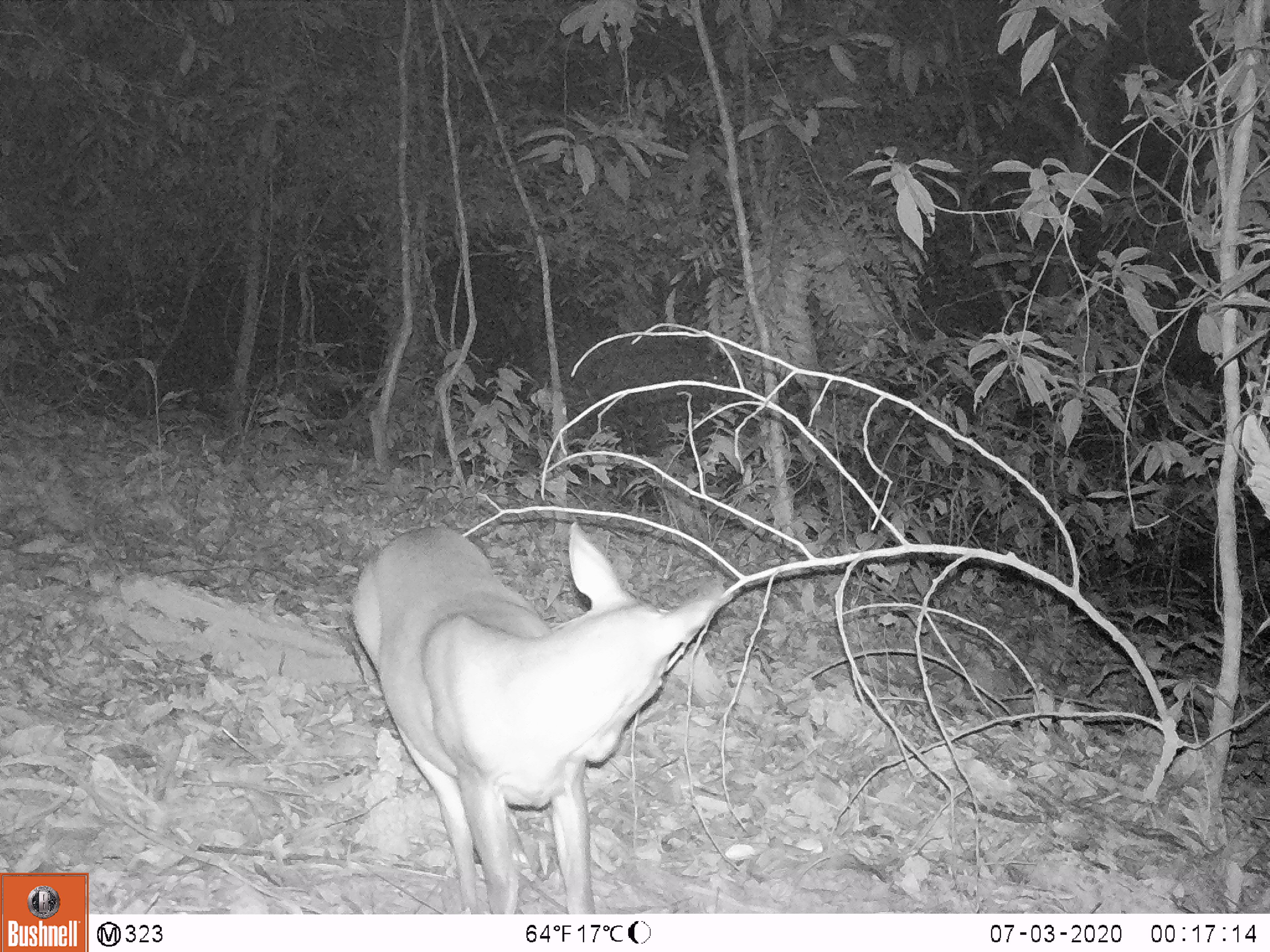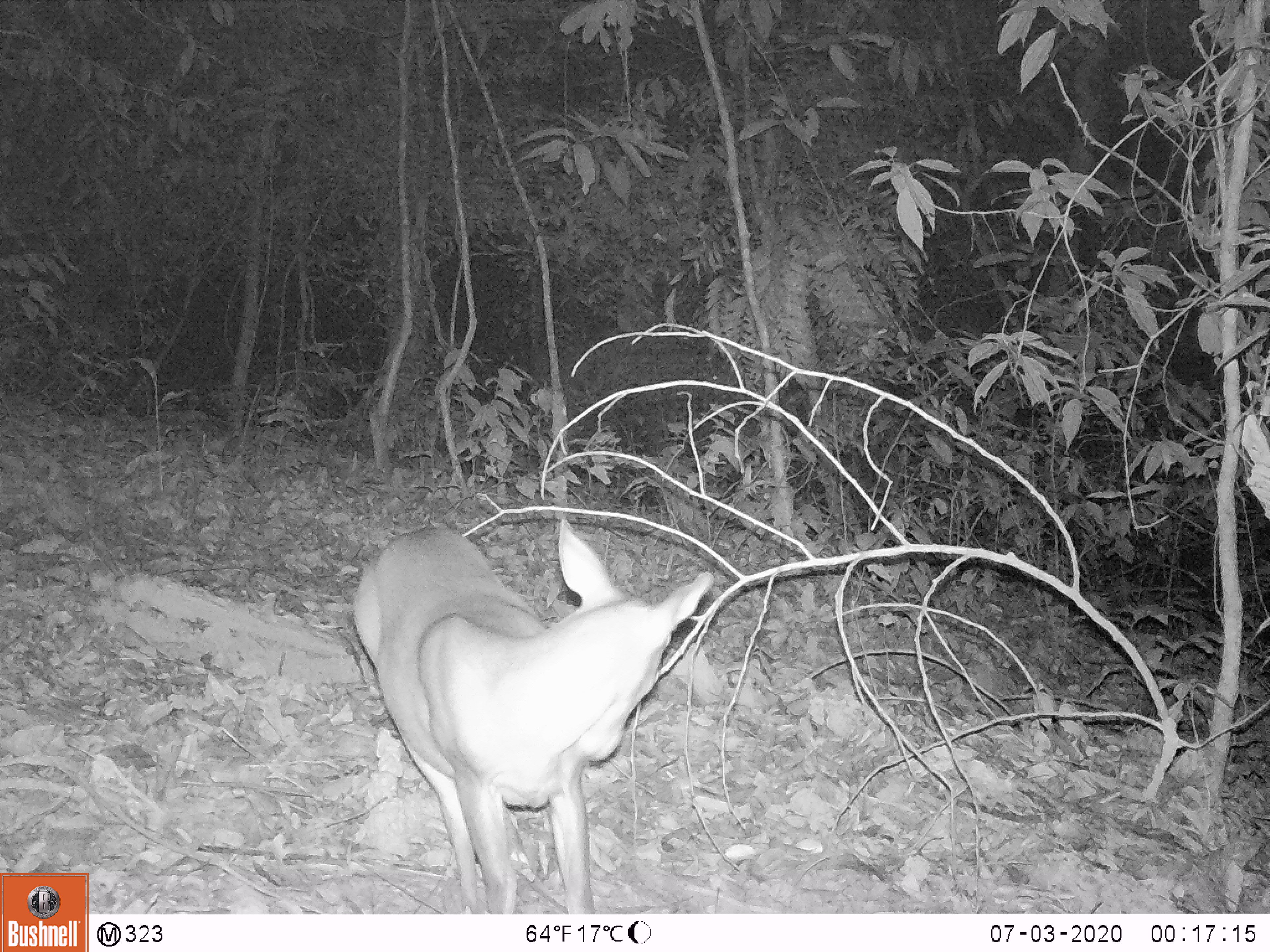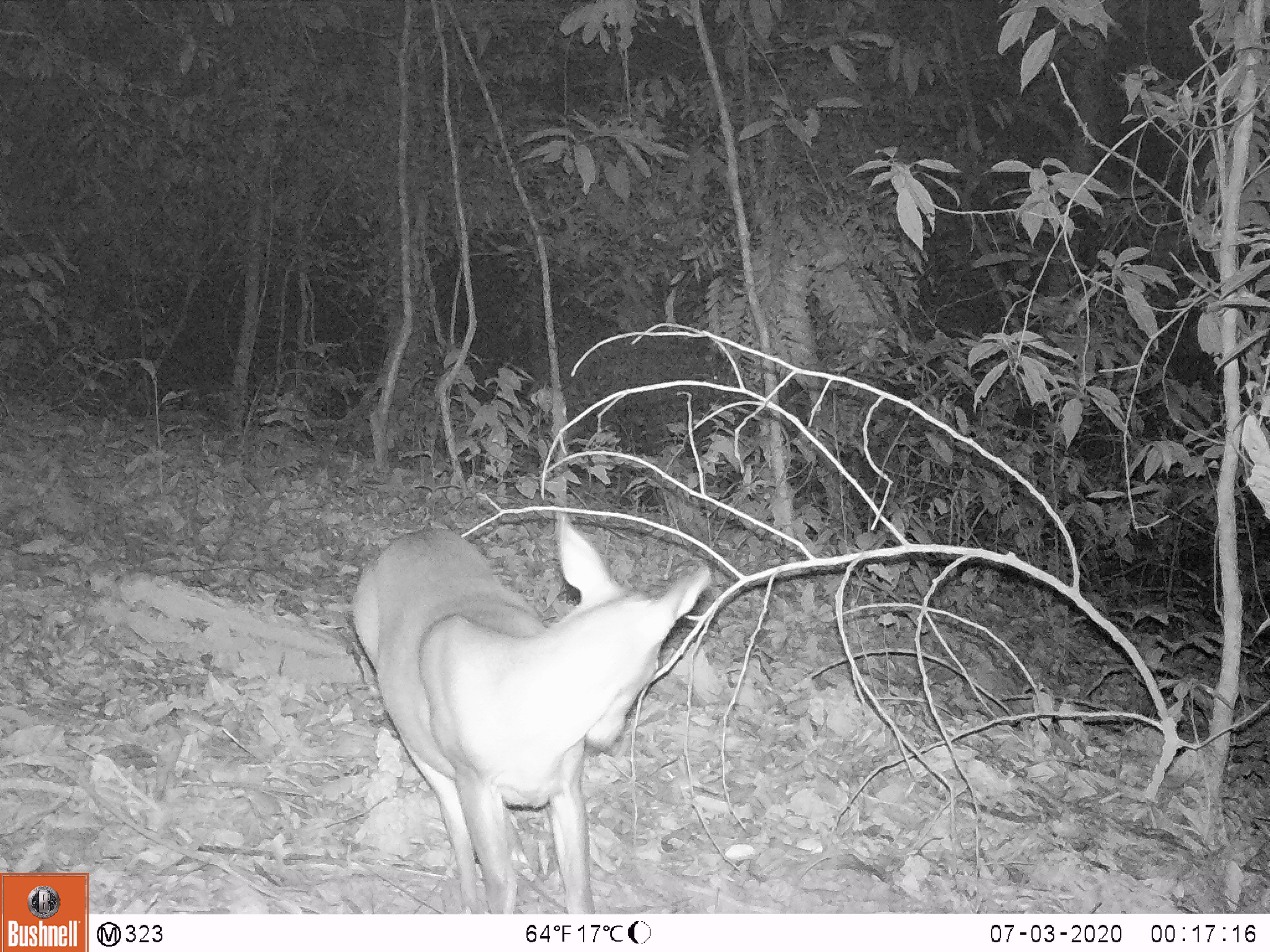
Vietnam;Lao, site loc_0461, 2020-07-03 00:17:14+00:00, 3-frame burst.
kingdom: Animalia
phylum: Chordata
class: Mammalia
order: Artiodactyla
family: Cervidae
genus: Muntiacus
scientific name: Muntiacus vuquangensis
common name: large-antlered muntjac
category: large antlered muntjac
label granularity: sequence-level